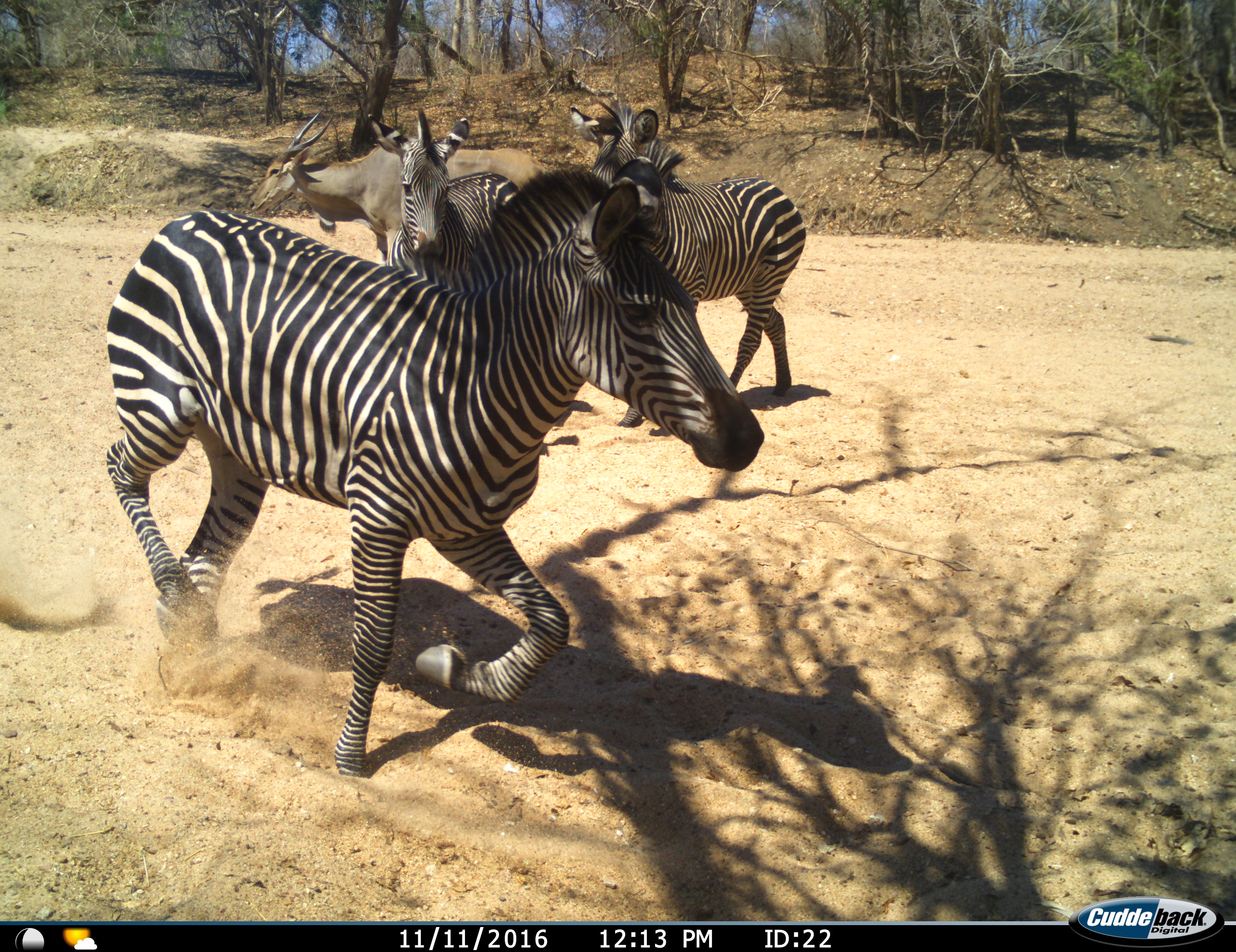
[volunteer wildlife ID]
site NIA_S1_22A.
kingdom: Animalia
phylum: Chordata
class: Mammalia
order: Artiodactyla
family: Bovidae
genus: Tragelaphus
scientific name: Tragelaphus oryx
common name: eland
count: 1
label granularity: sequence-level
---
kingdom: Animalia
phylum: Chordata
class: Mammalia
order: Perissodactyla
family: Equidae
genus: Equus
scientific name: Equus quagga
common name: plains zebra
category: zebraplains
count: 3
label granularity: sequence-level